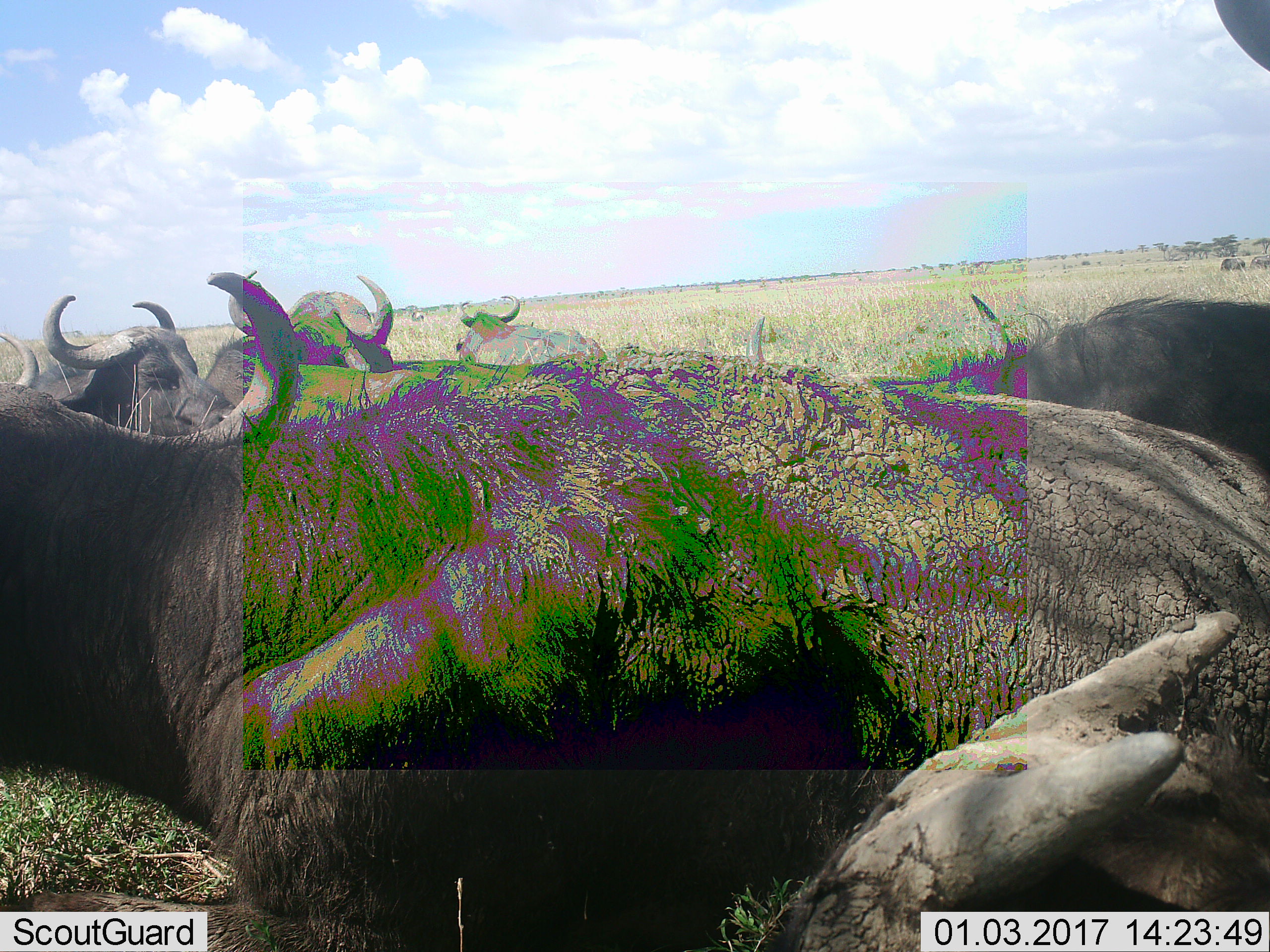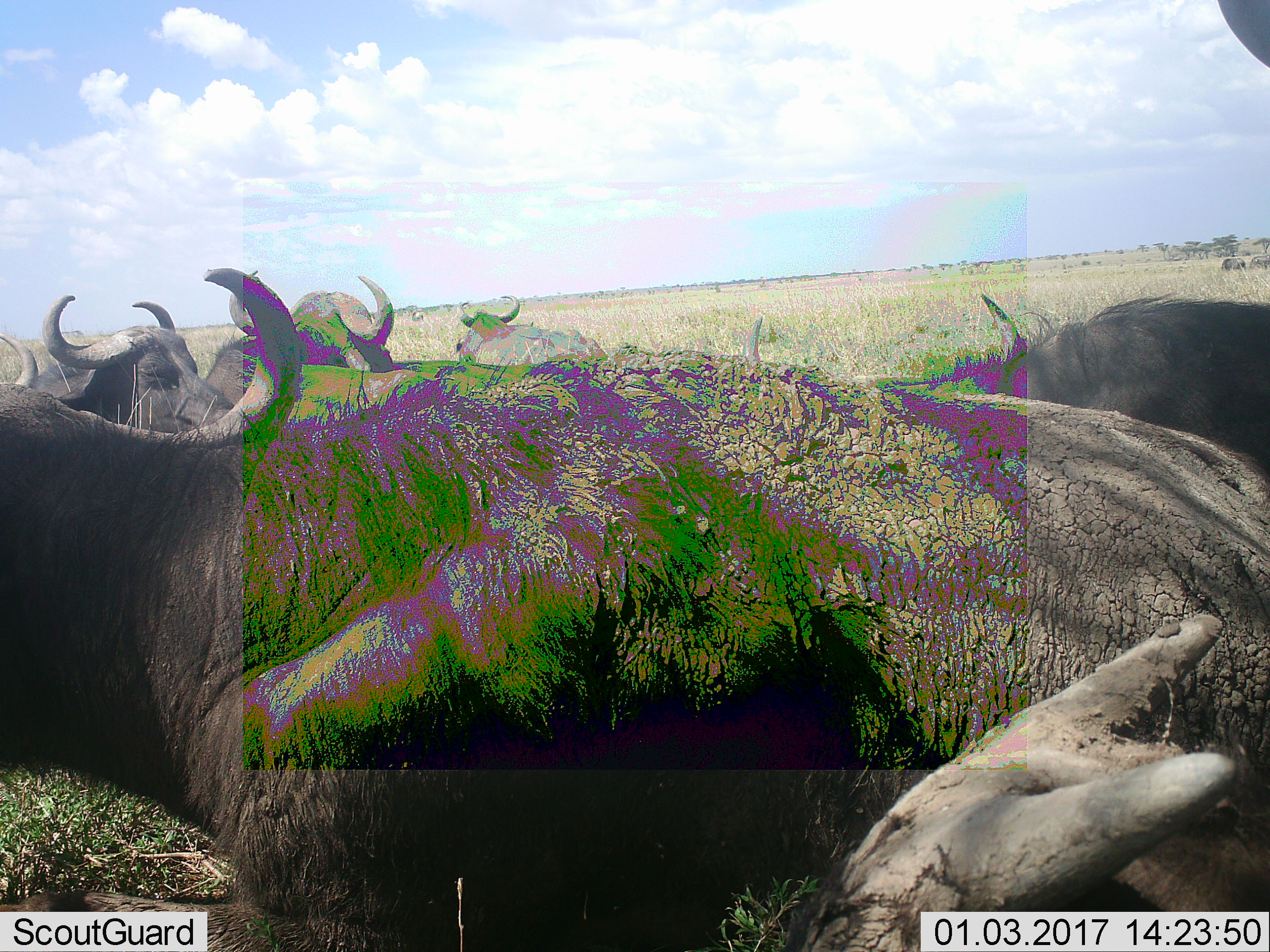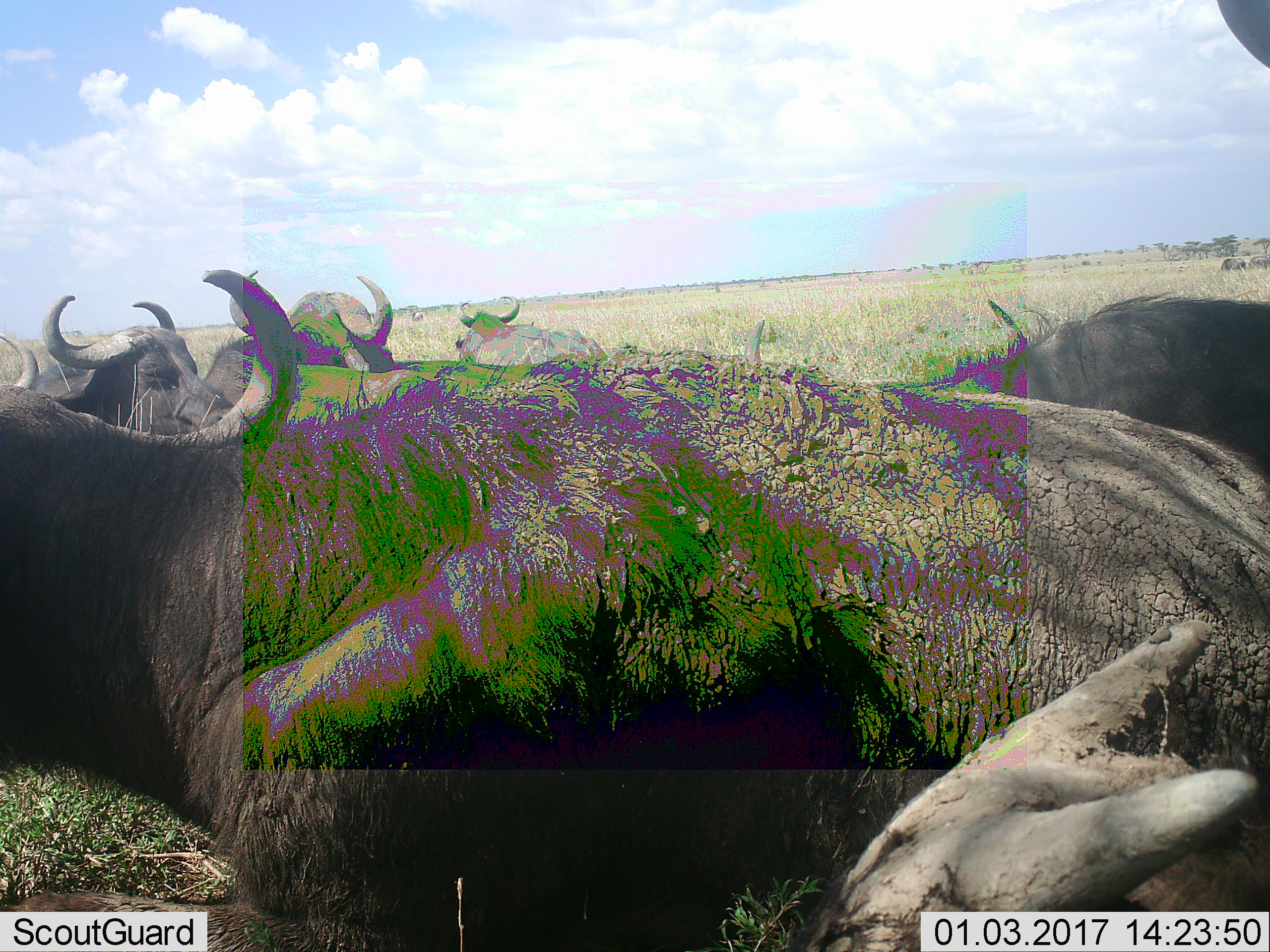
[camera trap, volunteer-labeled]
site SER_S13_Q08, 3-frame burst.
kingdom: Animalia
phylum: Chordata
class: Mammalia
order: Artiodactyla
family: Bovidae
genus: Syncerus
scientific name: Syncerus caffer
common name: african buffalo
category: buffalo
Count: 8.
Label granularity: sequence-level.